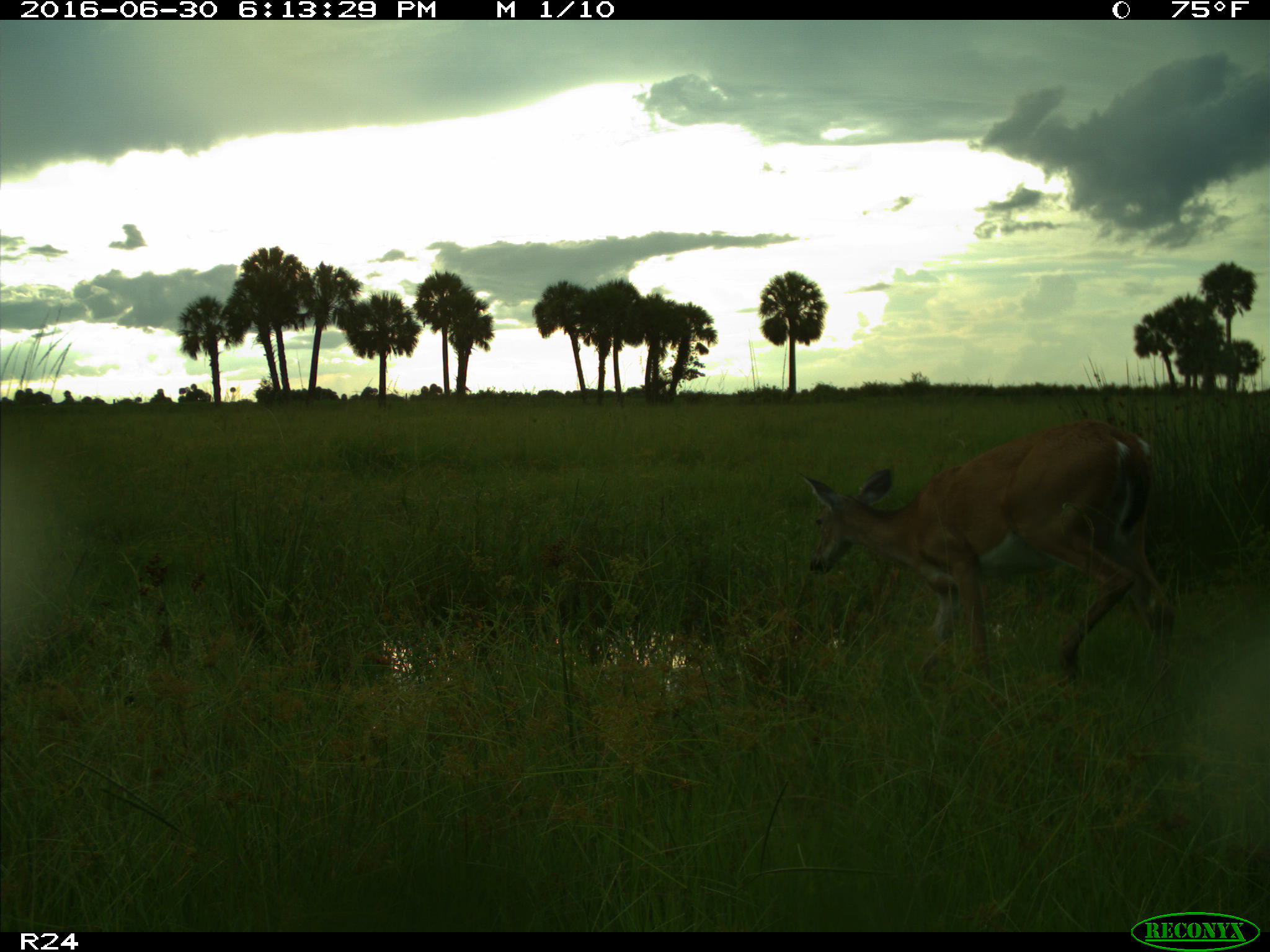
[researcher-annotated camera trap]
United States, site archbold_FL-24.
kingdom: Animalia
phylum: Chordata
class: Mammalia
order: Artiodactyla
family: Cervidae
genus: Odocoileus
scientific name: Odocoileus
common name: deer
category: unidentified deer